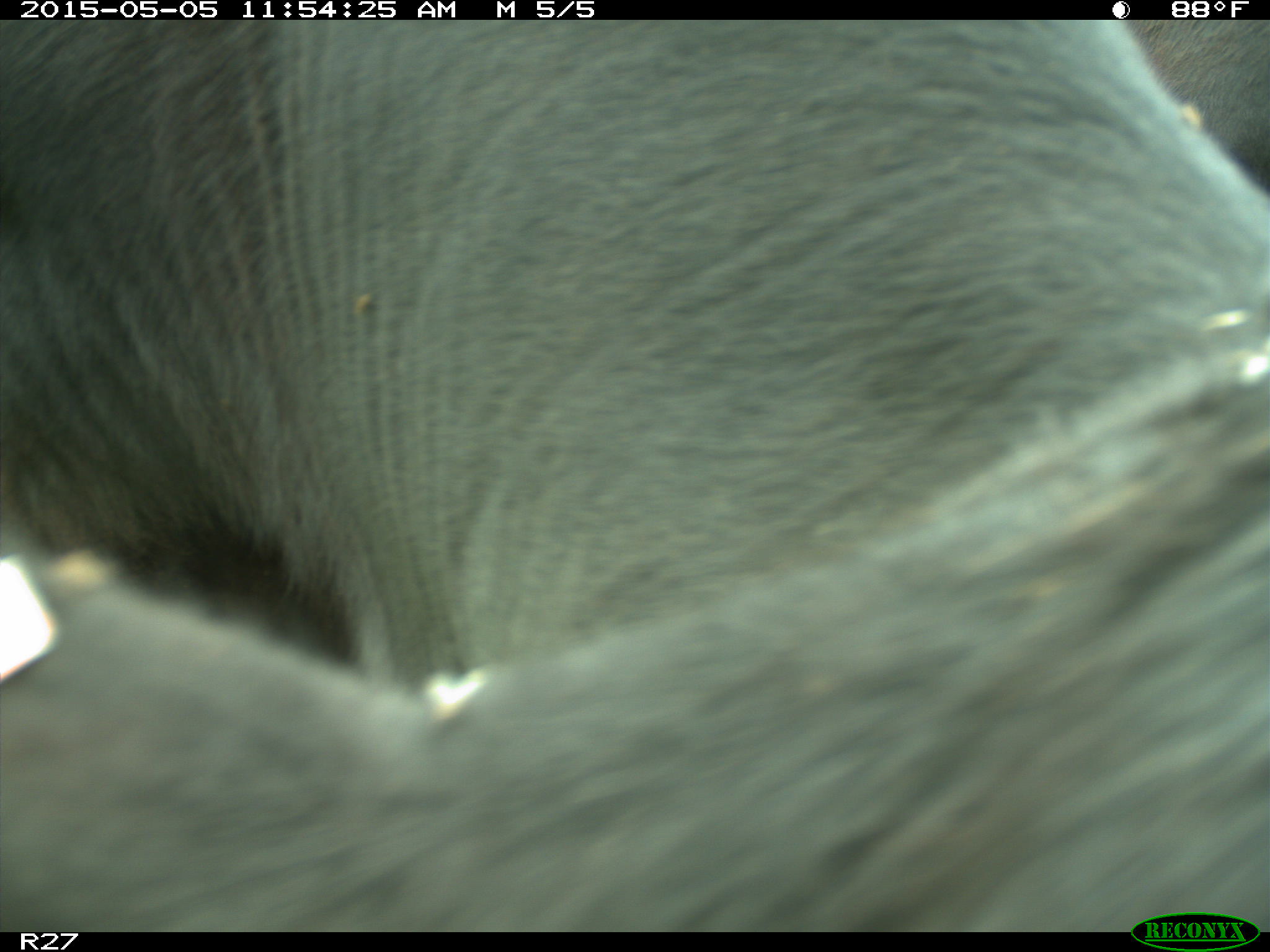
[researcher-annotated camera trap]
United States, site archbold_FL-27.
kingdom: Animalia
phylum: Chordata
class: Mammalia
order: Artiodactyla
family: Bovidae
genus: Bos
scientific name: Bos taurus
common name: domestic cow